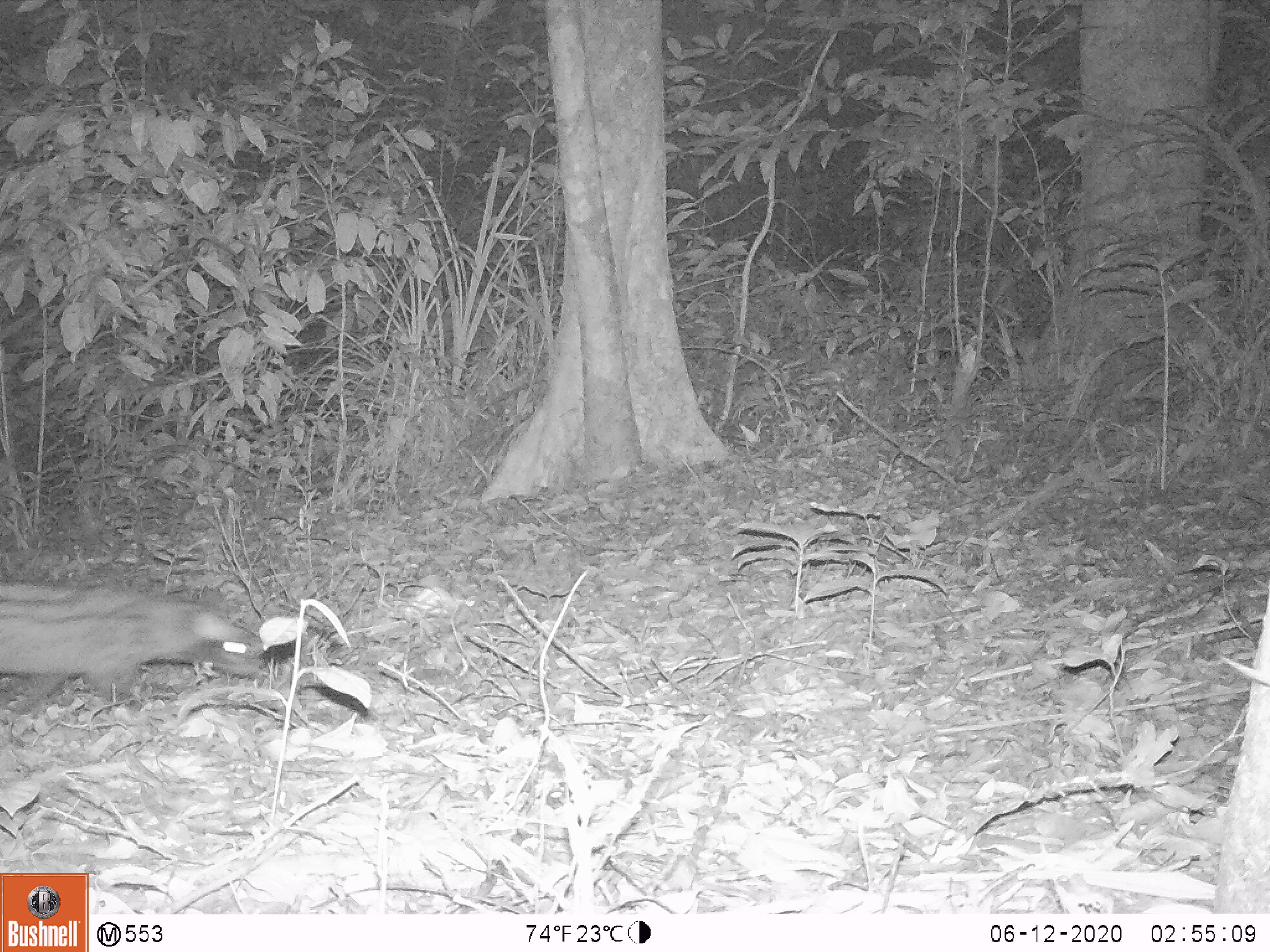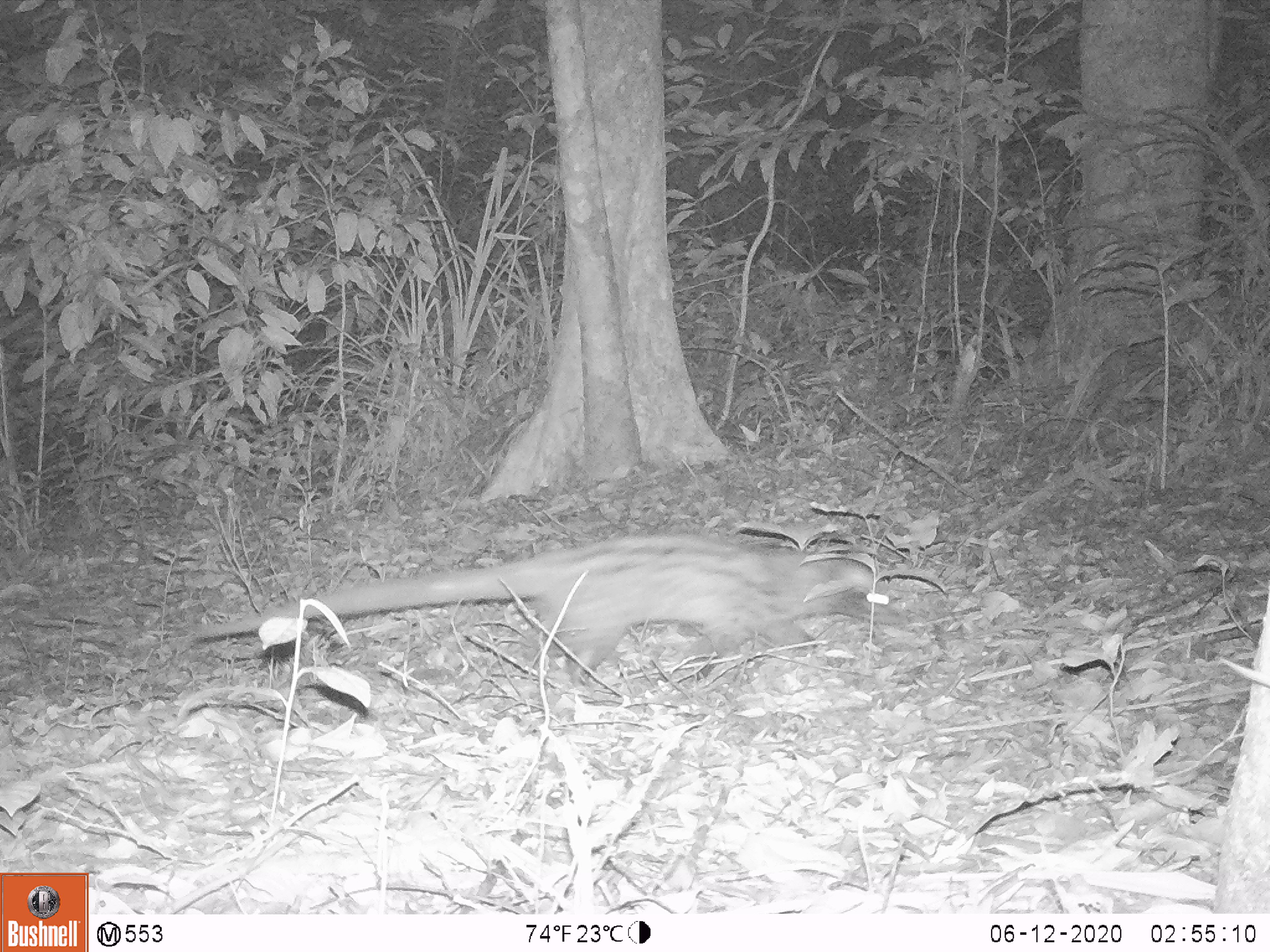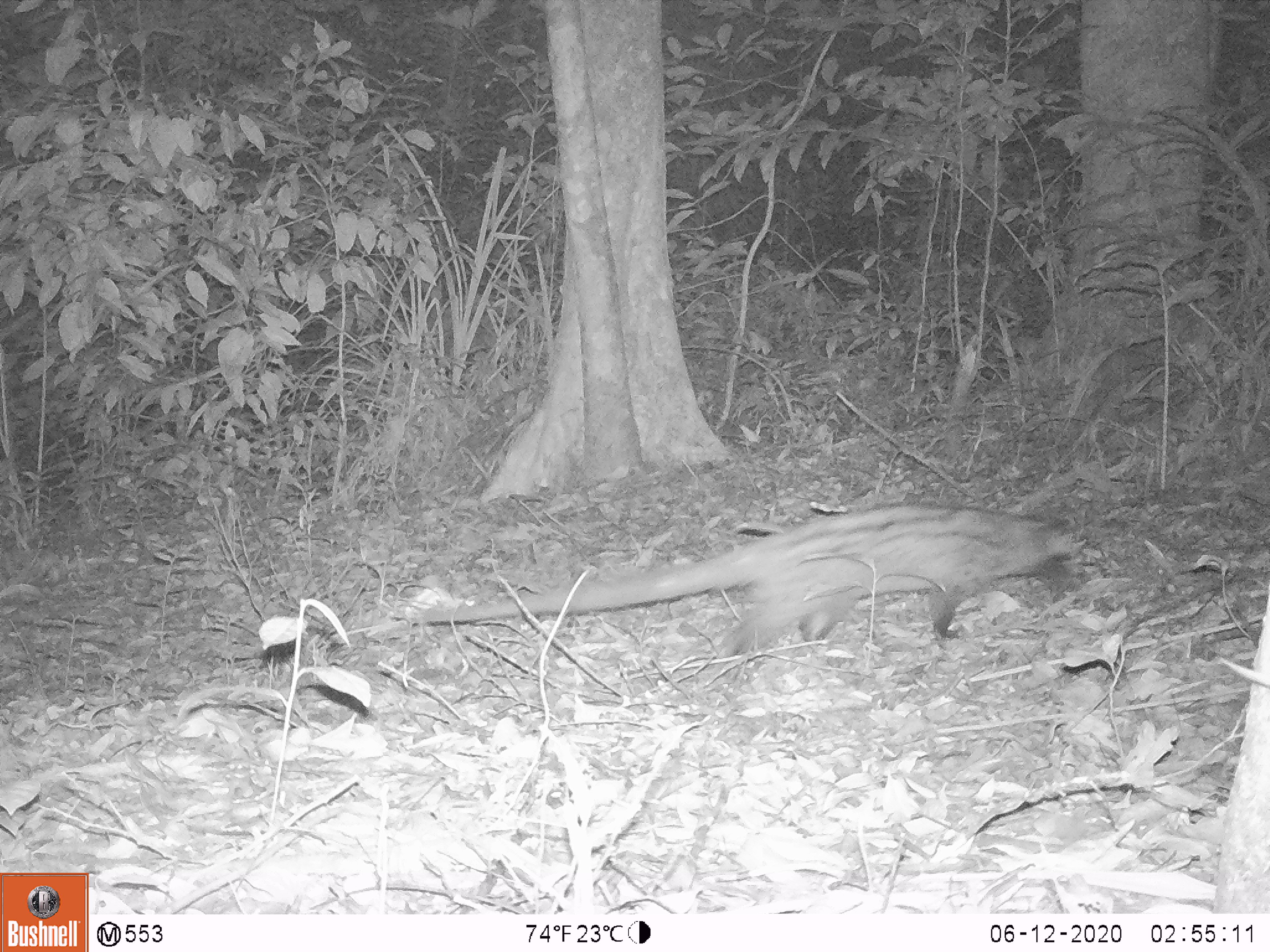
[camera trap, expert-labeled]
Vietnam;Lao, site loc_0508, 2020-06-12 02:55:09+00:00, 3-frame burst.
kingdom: Animalia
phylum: Chordata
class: Mammalia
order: Carnivora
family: Viverridae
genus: Paradoxurus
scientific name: Paradoxurus hermaphroditus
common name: common palm civet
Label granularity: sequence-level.